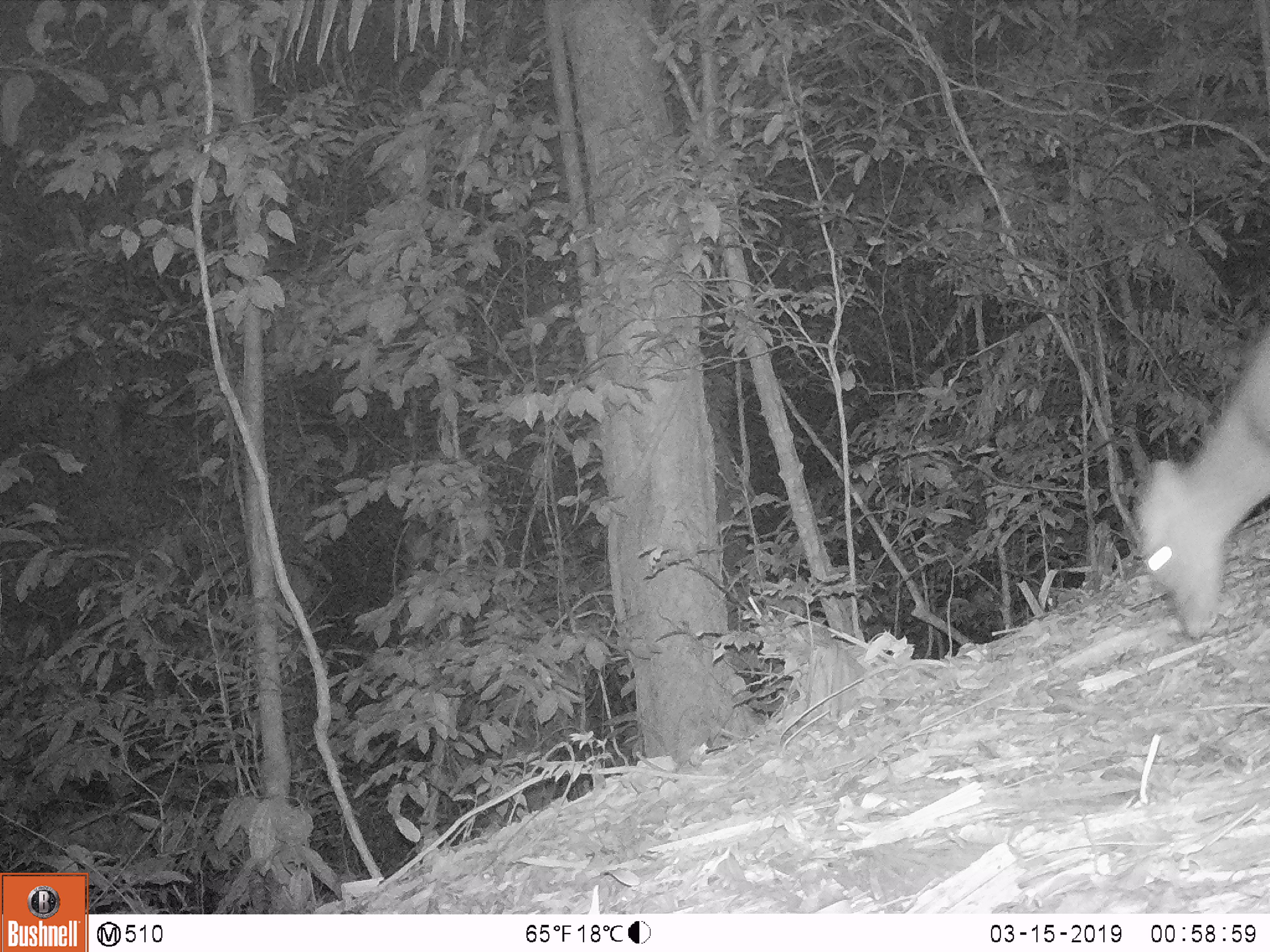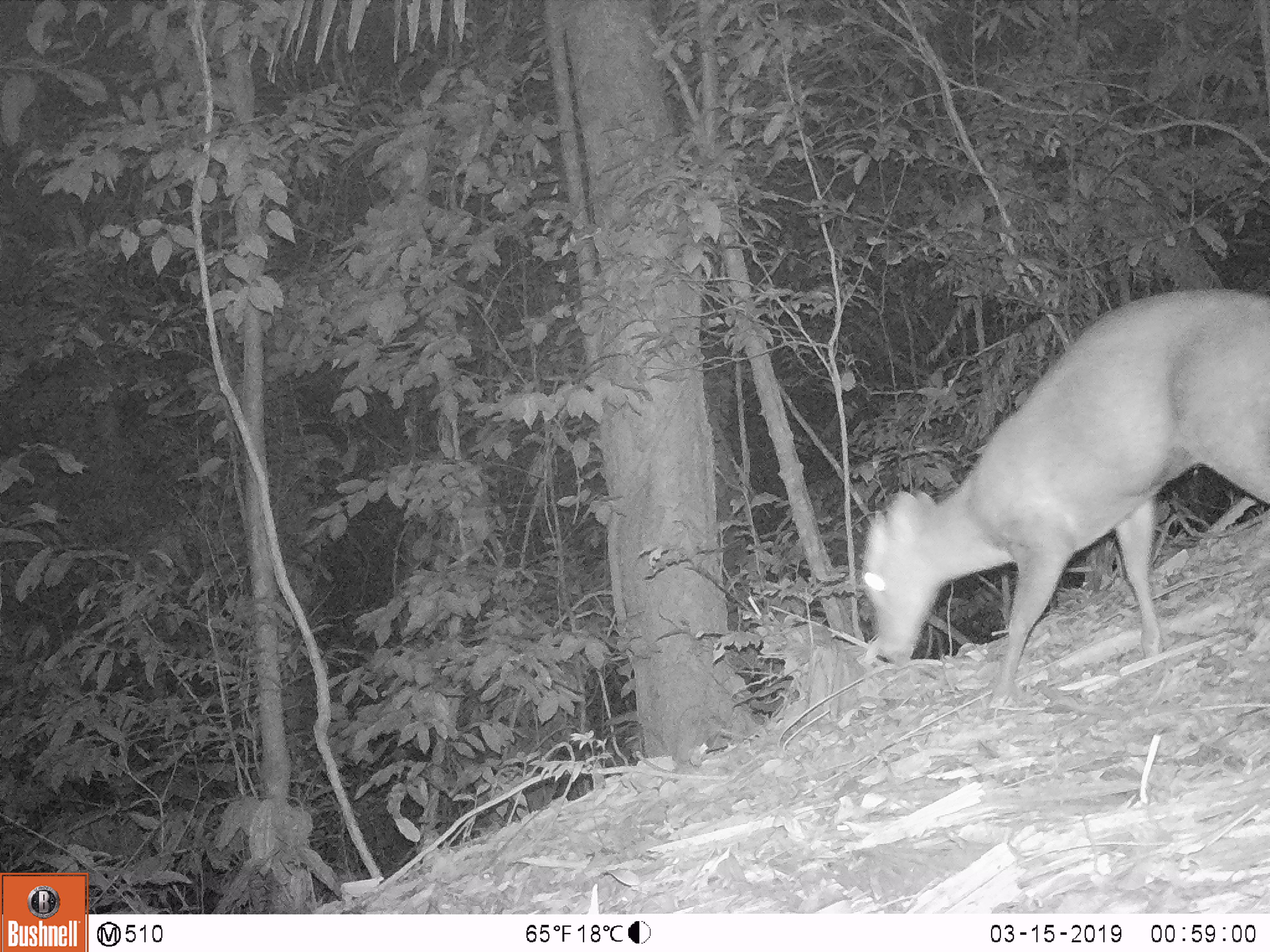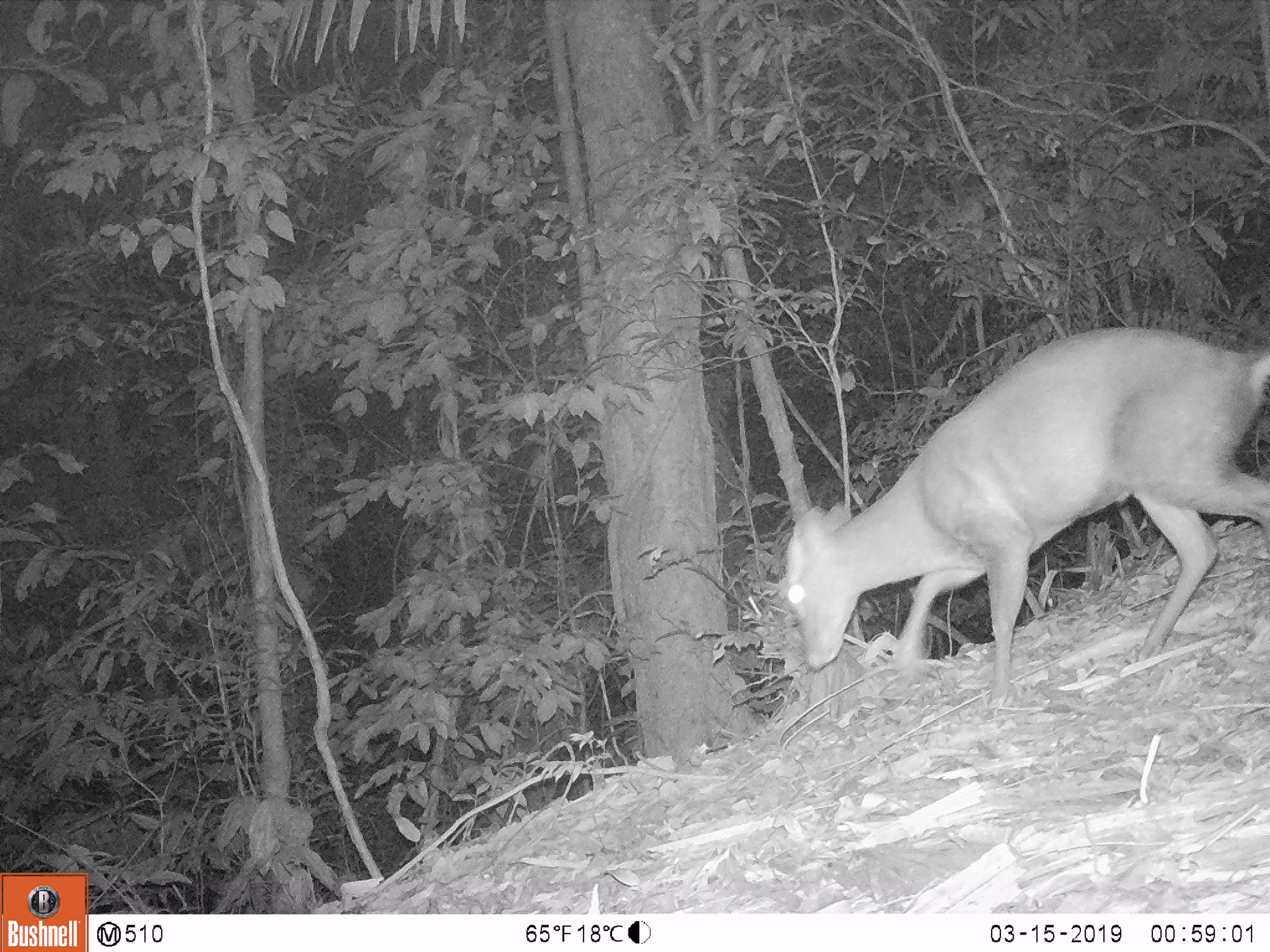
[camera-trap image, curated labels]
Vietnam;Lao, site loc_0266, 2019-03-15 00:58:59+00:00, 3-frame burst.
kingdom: Animalia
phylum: Chordata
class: Mammalia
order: Artiodactyla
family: Cervidae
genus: Muntiacus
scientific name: Muntiacus rooseveltorum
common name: roosevelt's muntjac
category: roosevelts muntjac group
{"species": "roosevelts muntjac group (roosevelt's muntjac) (Muntiacus rooseveltorum)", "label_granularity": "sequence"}